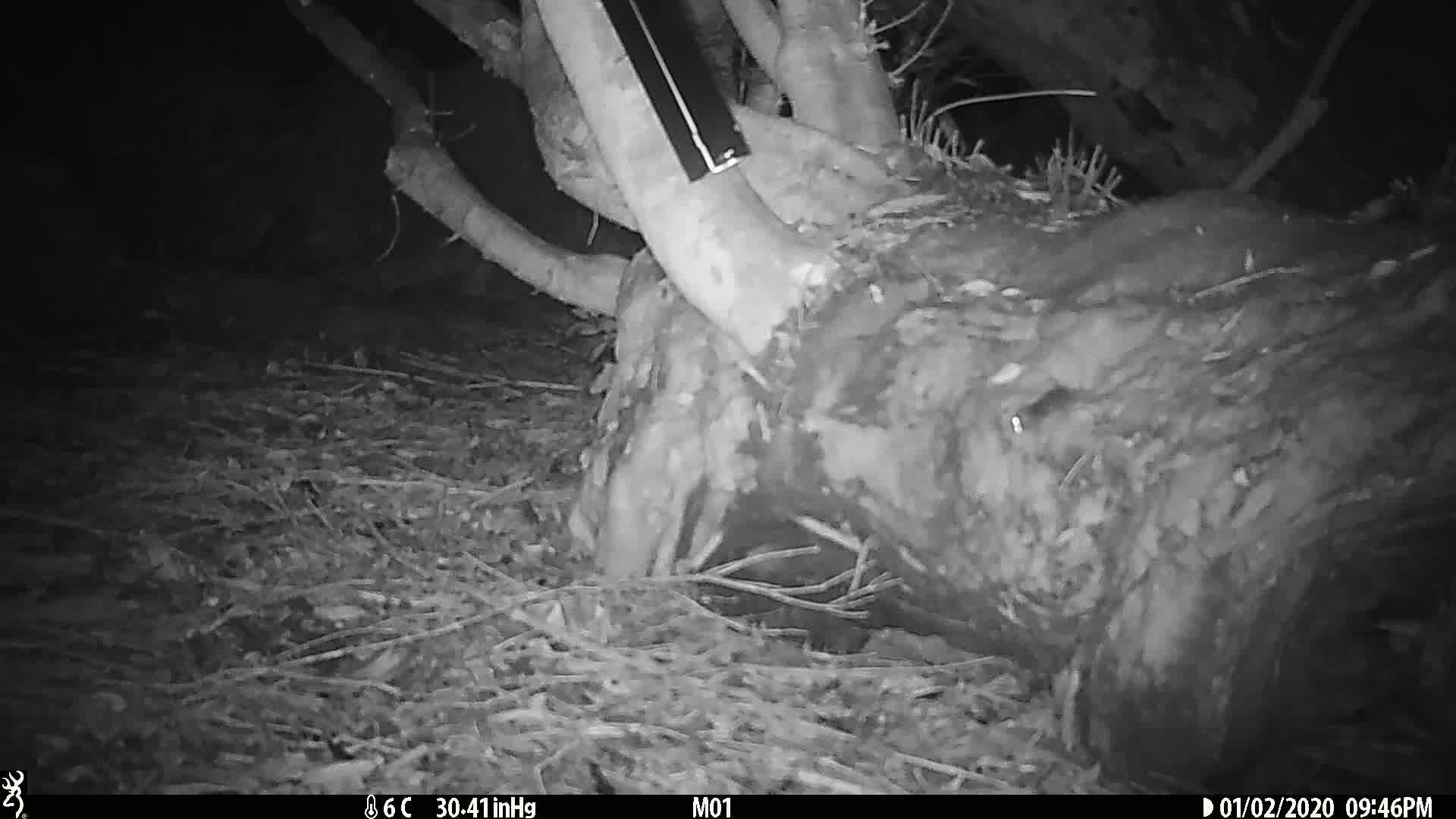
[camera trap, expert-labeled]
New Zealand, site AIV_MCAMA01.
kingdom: Animalia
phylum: Chordata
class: Mammalia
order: Rodentia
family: Muridae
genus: Mus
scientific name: Mus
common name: mouse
Mouse (Mus).